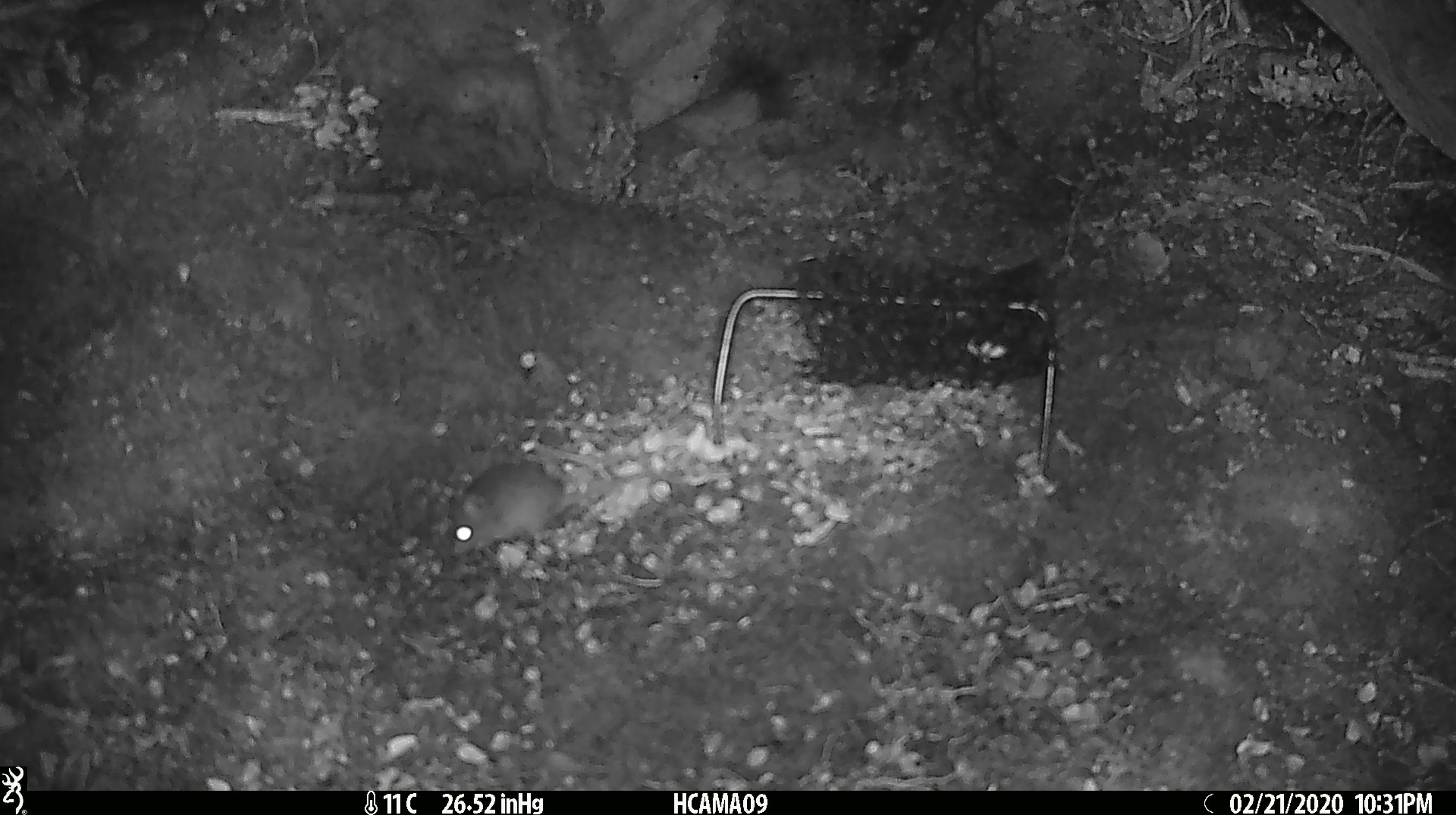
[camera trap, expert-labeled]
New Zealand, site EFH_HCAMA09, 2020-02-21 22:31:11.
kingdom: Animalia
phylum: Chordata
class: Mammalia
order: Rodentia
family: Muridae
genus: Mus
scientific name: Mus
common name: mouse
Mouse (Mus).